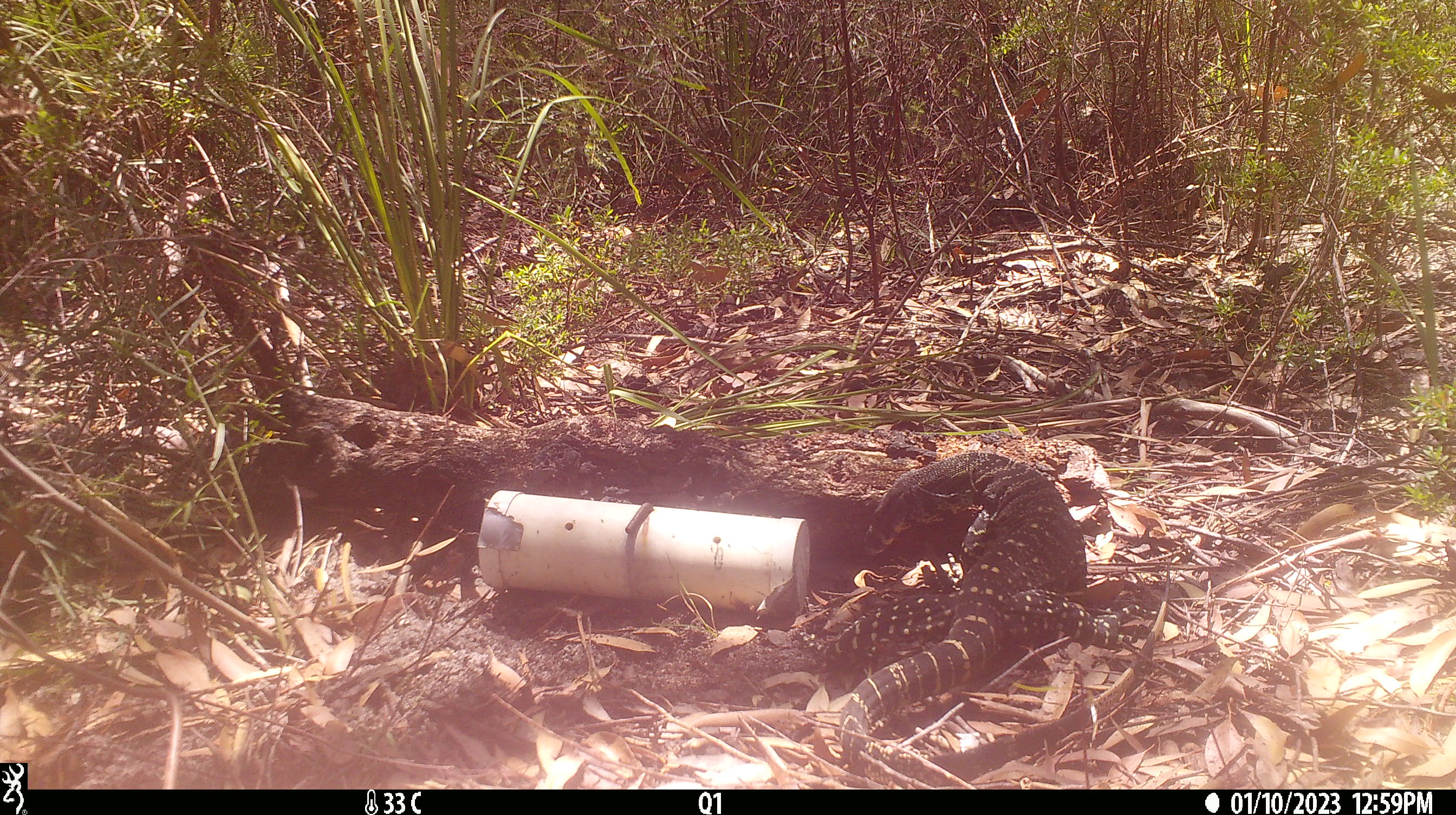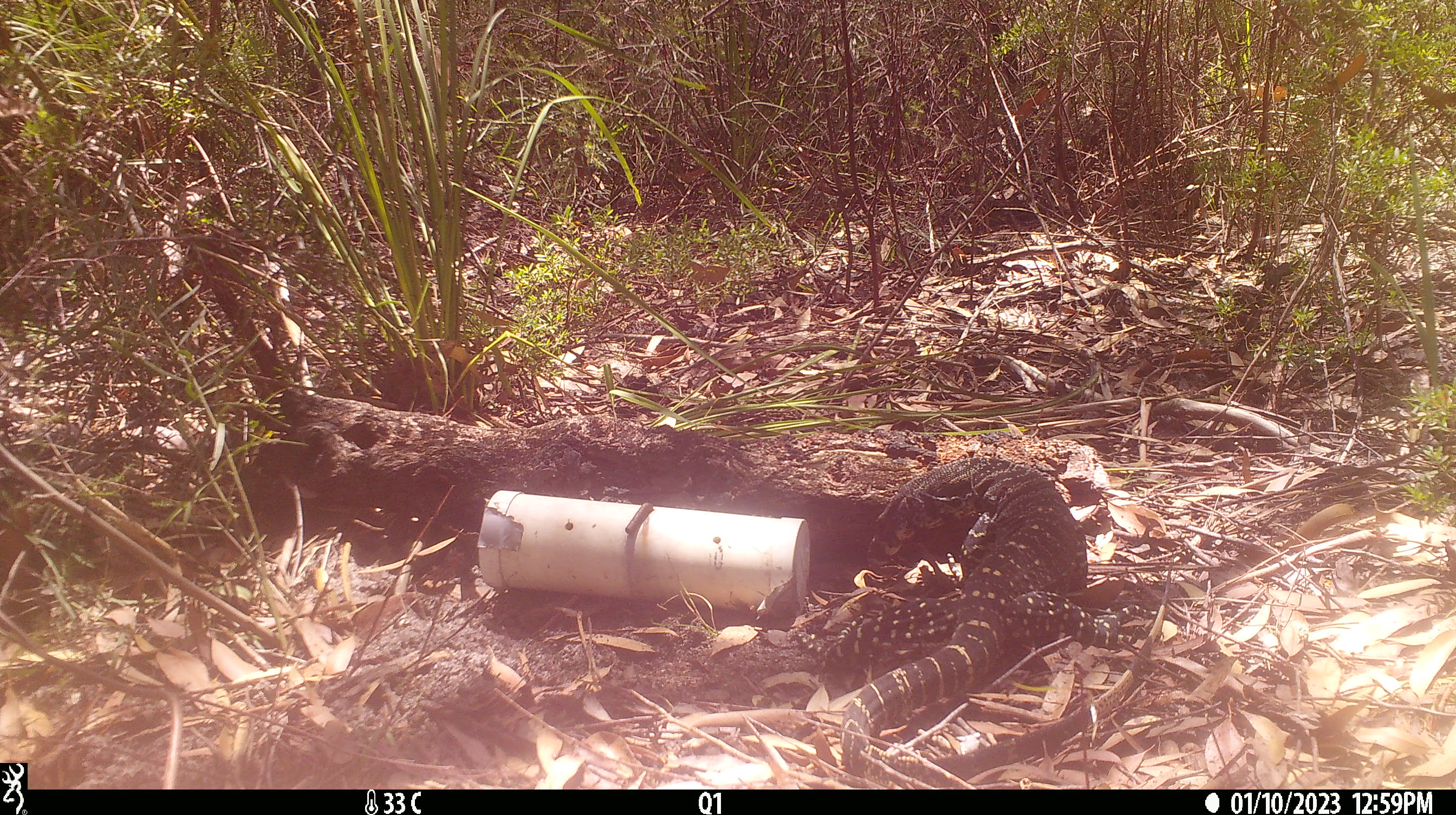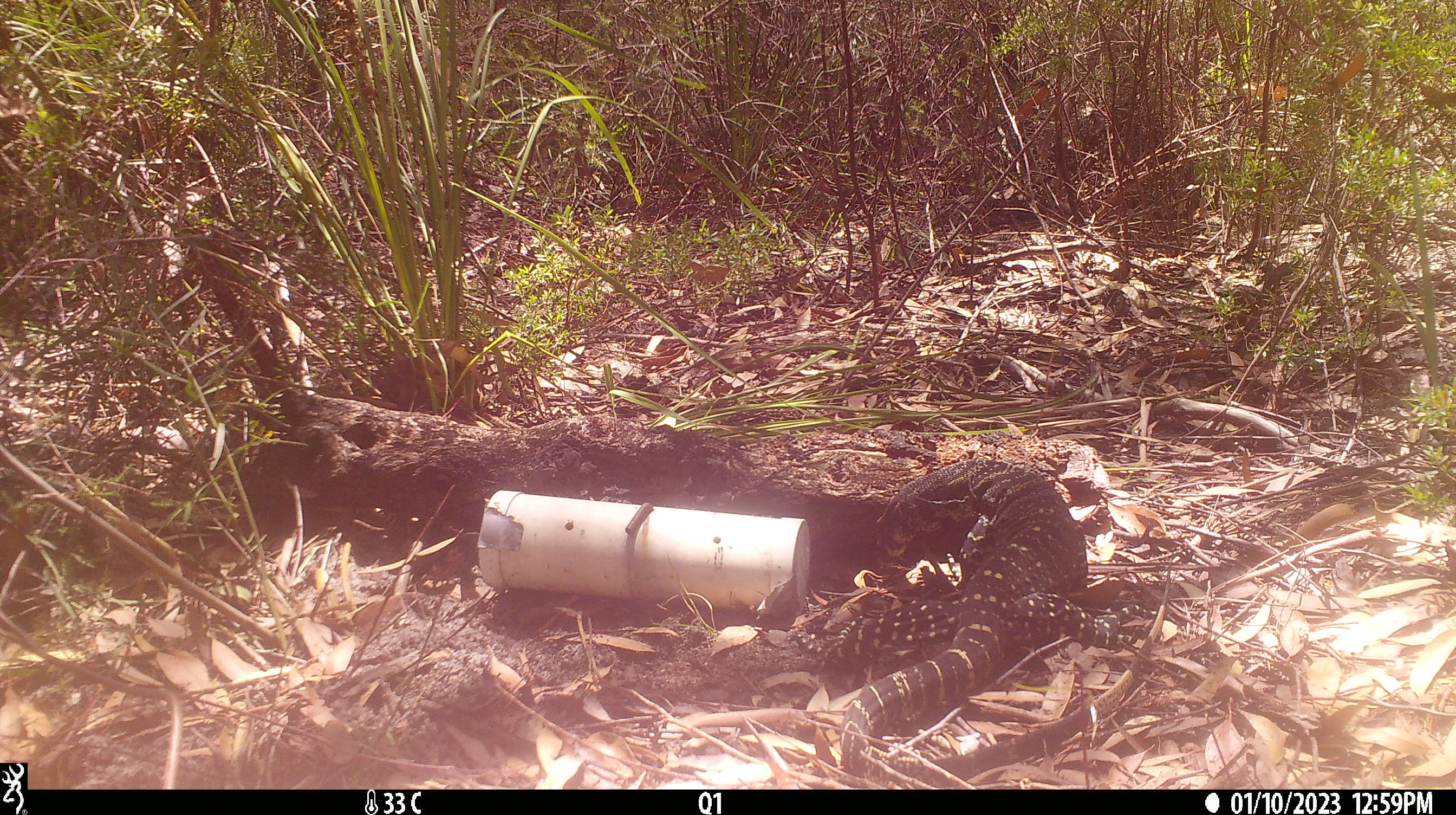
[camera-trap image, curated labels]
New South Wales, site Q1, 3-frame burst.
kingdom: Animalia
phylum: Chordata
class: Reptilia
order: Squamata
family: Varanidae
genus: Varanus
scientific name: Varanus varius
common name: lace monitor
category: goanna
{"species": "goanna (lace monitor) (Varanus varius)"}